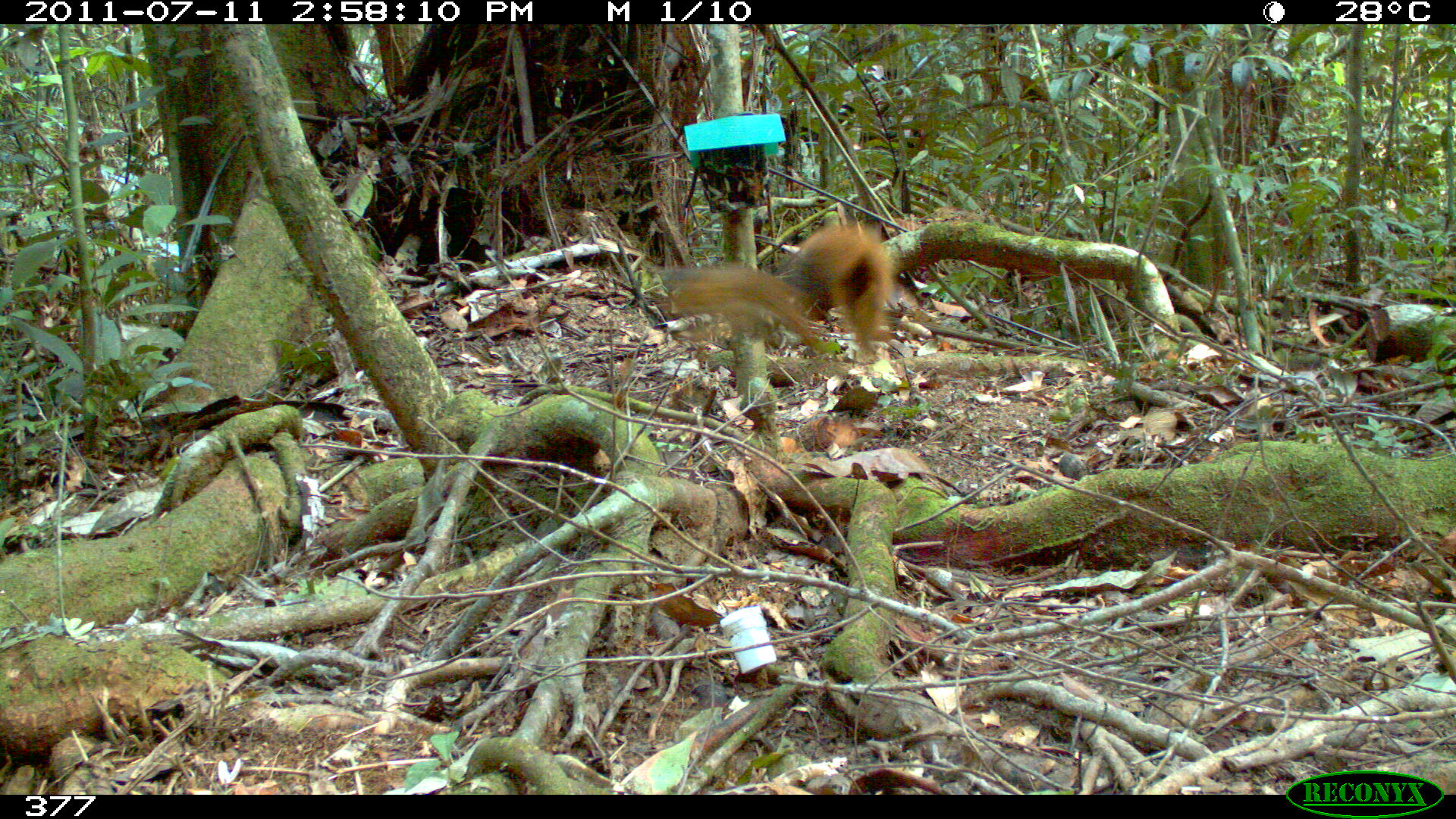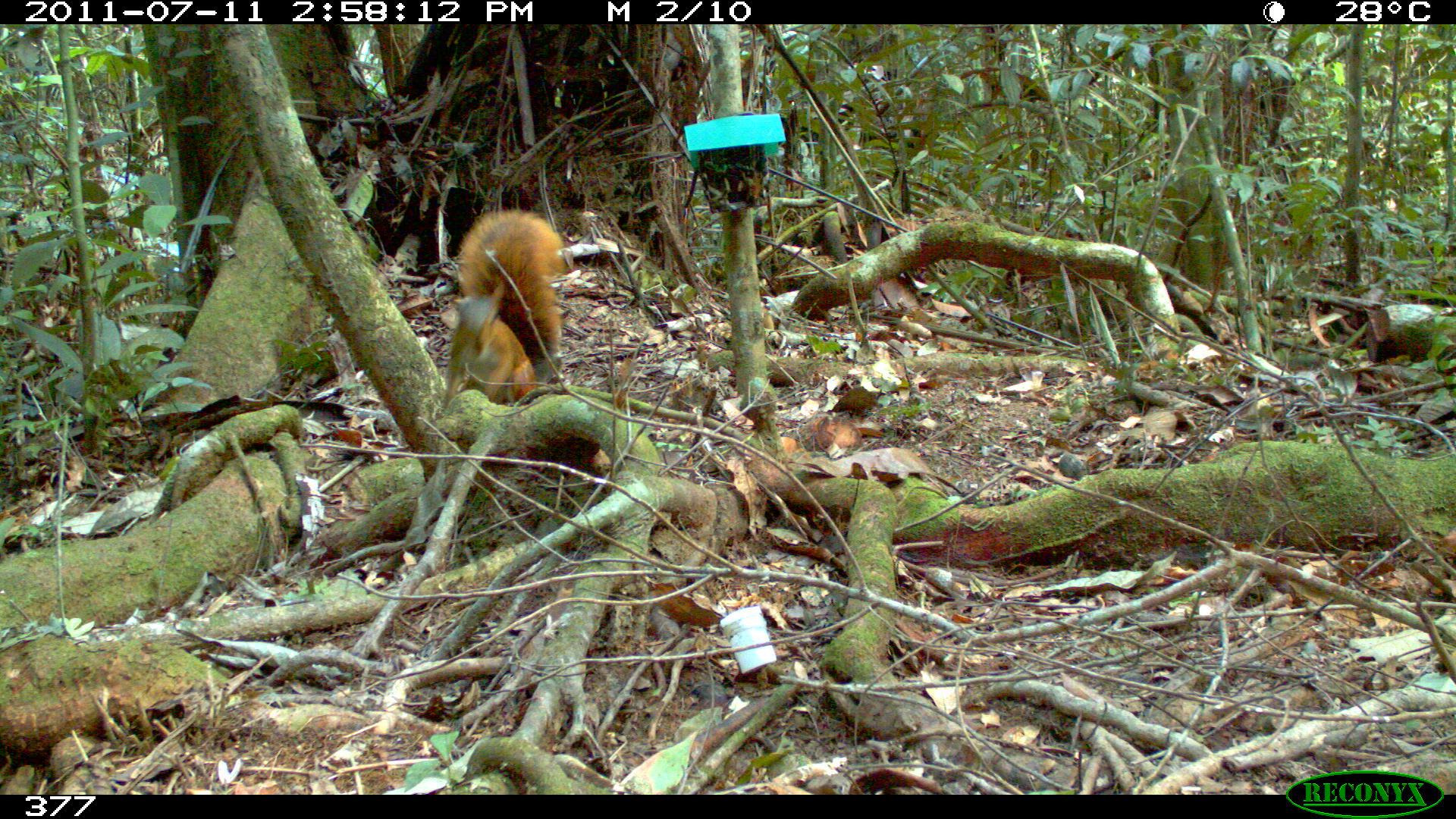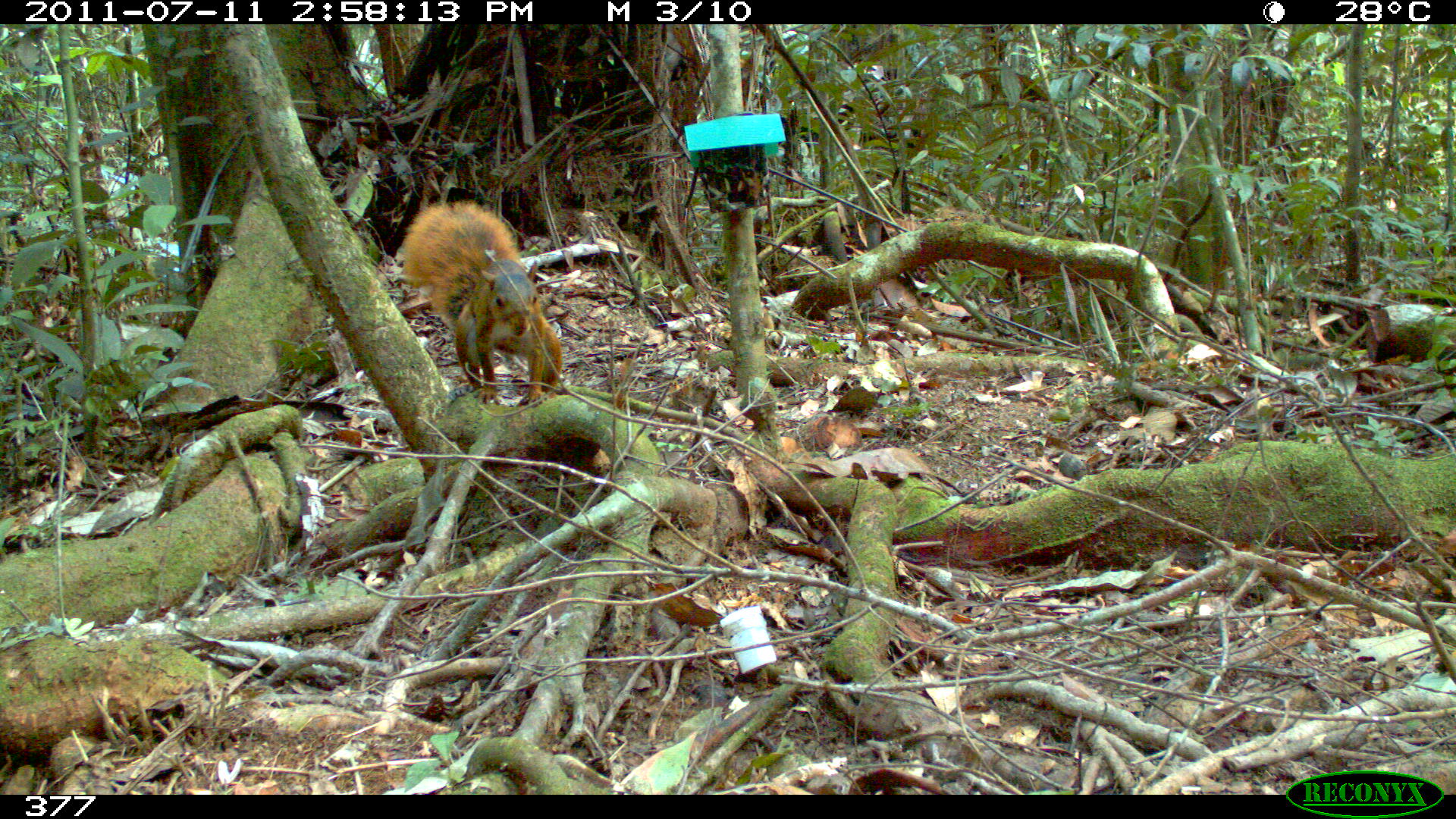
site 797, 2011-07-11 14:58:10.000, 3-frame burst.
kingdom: Animalia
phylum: Chordata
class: Mammalia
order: Rodentia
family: Sciuridae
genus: Sciurus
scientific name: Sciurus spadiceus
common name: southern amazon red squirrel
Sciurus spadiceus (southern amazon red squirrel).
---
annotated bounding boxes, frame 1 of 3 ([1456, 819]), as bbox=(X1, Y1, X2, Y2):
sciurus spadiceus: bbox=(660, 215, 893, 360)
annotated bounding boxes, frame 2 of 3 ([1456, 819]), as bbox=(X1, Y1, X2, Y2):
sciurus spadiceus: bbox=(437, 204, 567, 409)